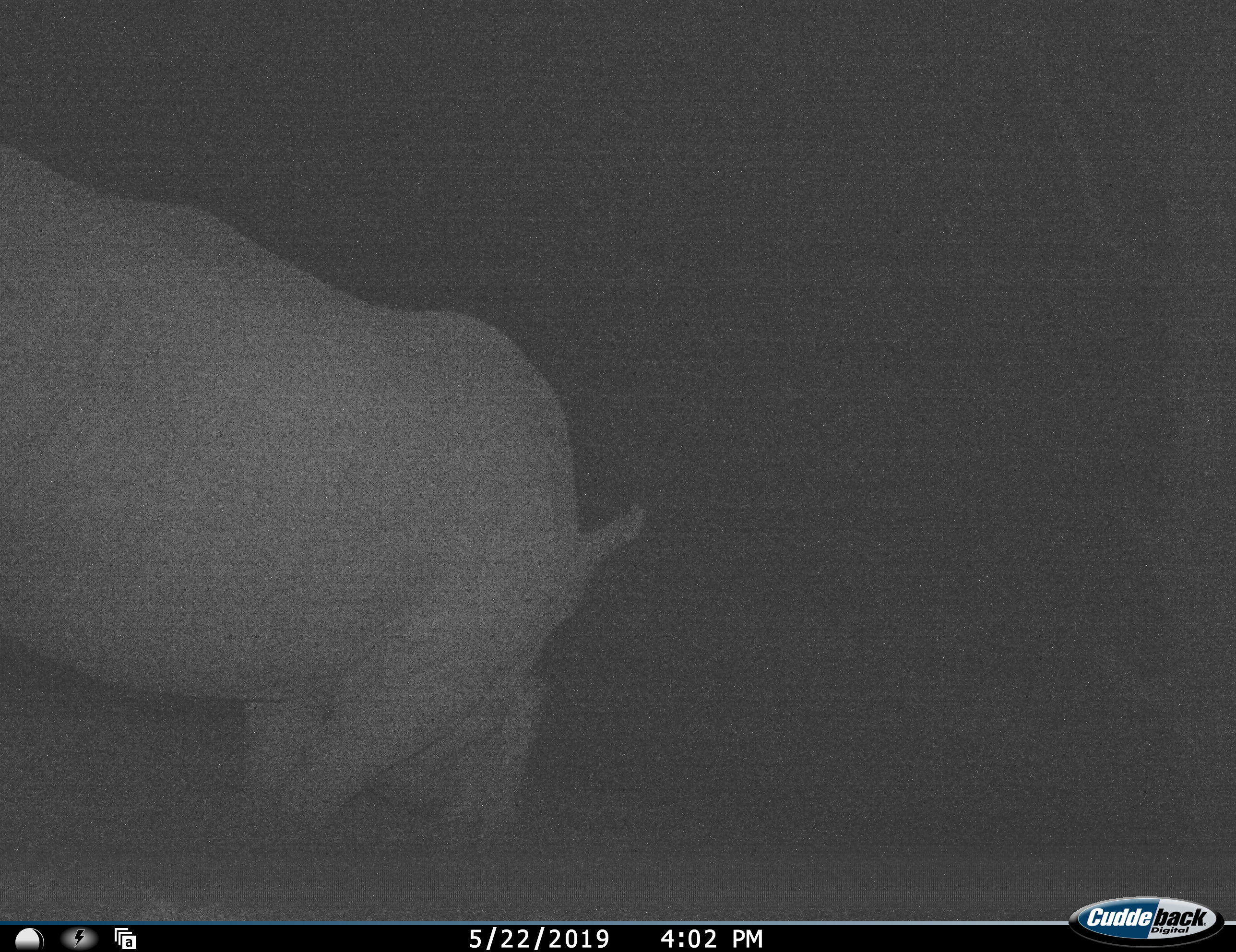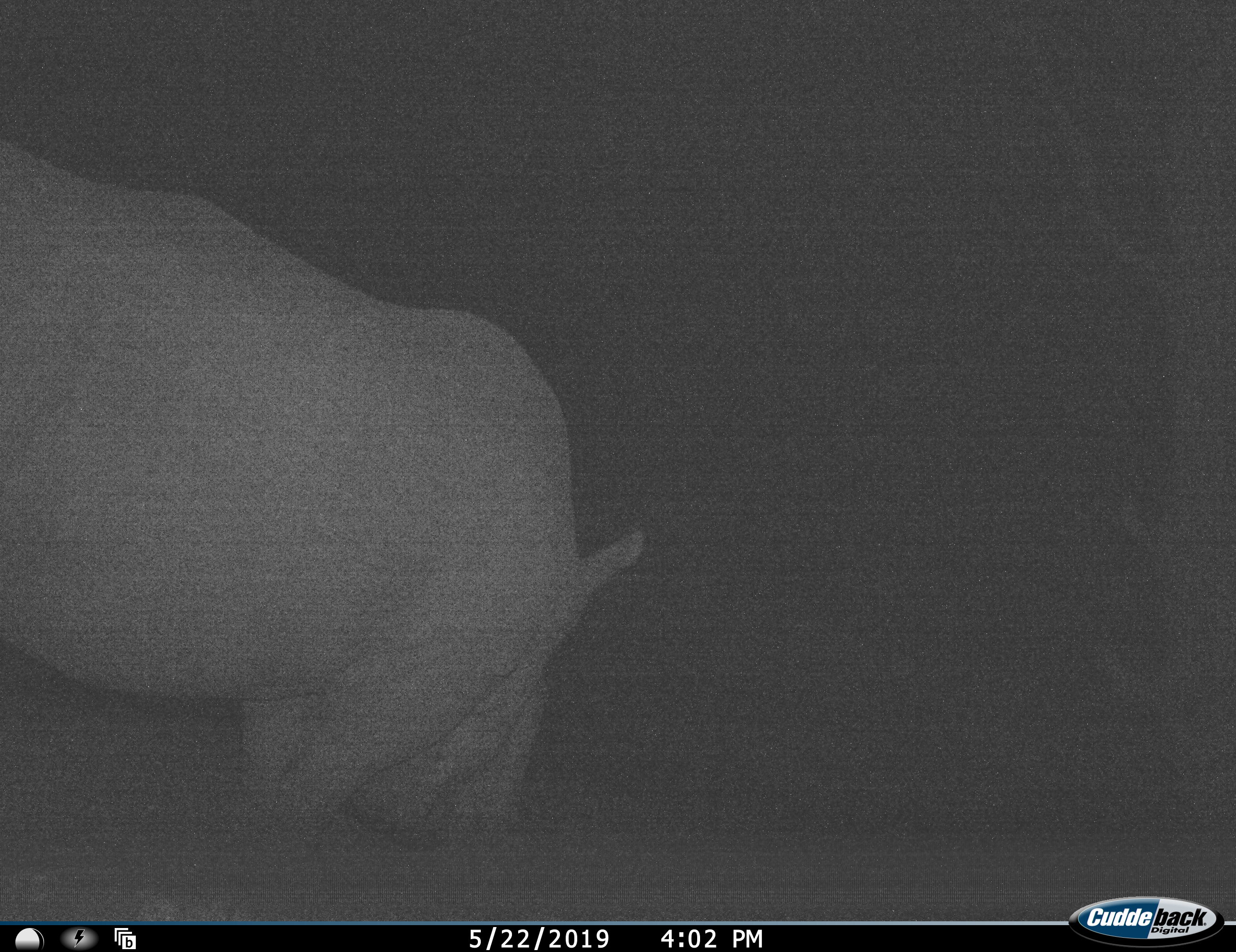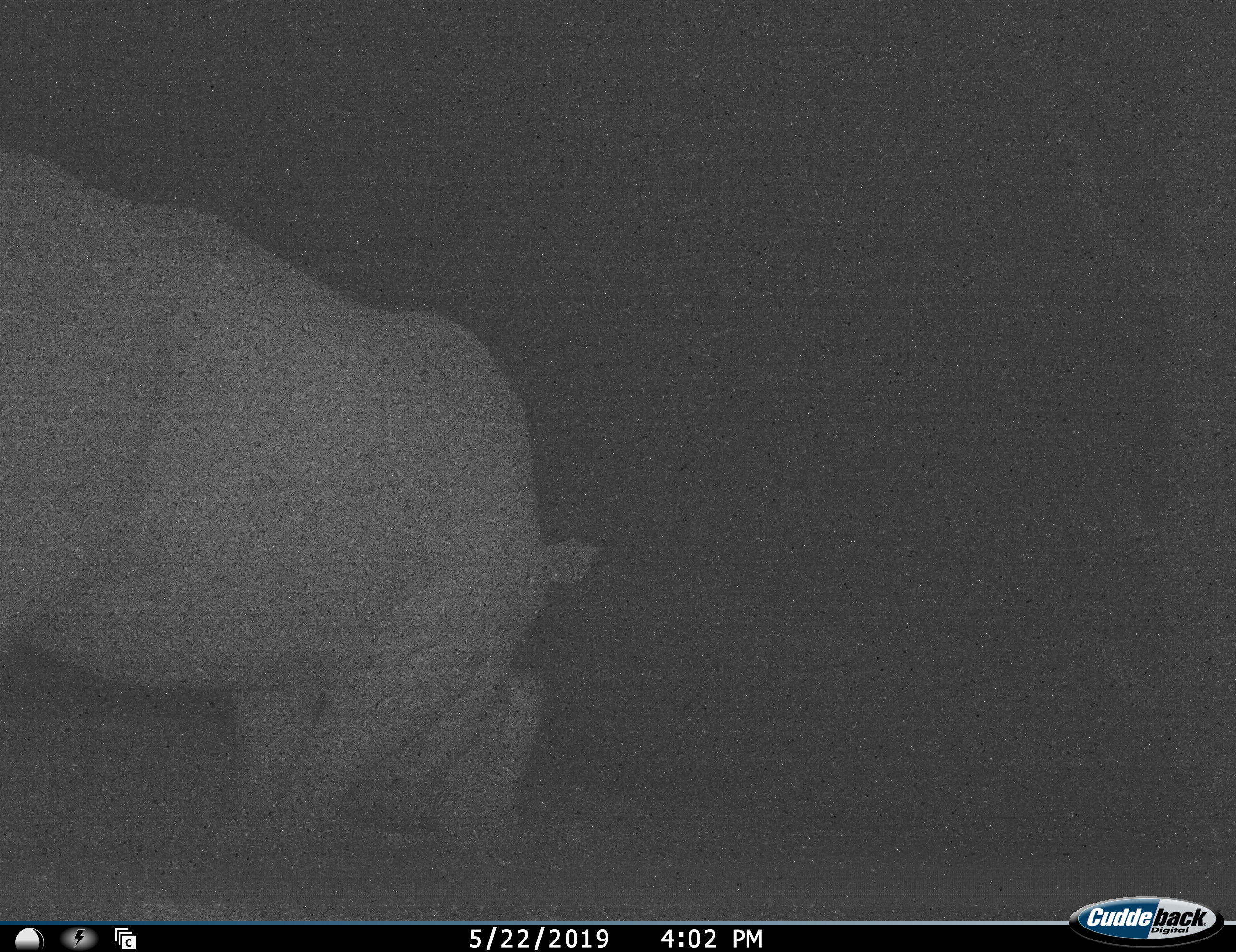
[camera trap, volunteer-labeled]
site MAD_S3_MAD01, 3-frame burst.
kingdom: Animalia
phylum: Chordata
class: Mammalia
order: Perissodactyla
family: Rhinocerotidae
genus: Ceratotherium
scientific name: Ceratotherium simum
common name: white rhinoceros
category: rhinoceroswhite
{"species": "rhinoceroswhite (white rhinoceros) (Ceratotherium simum)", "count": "1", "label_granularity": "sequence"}